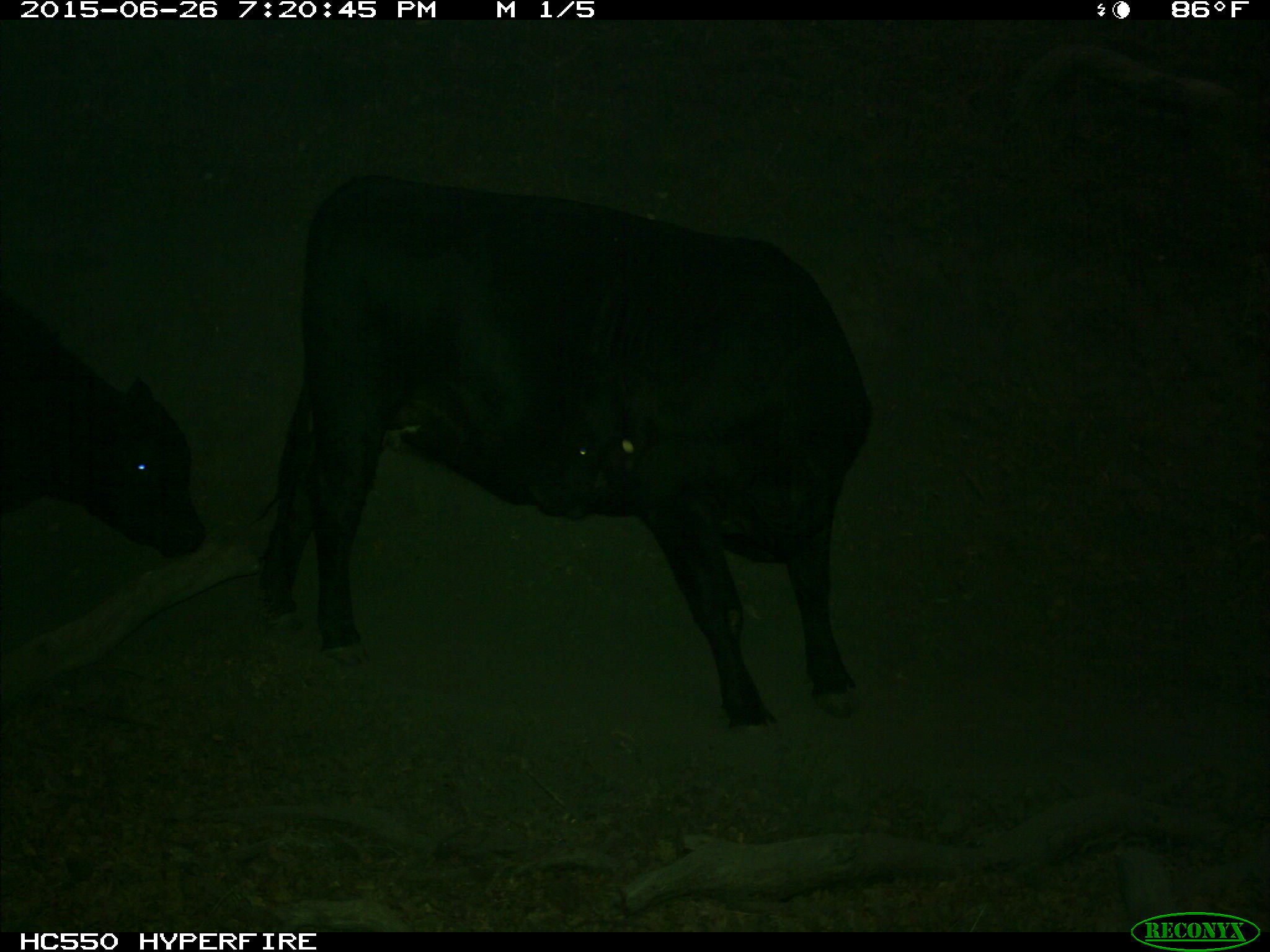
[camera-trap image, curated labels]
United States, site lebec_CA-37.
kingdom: Animalia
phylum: Chordata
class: Mammalia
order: Artiodactyla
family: Bovidae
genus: Bos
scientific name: Bos taurus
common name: domestic cow